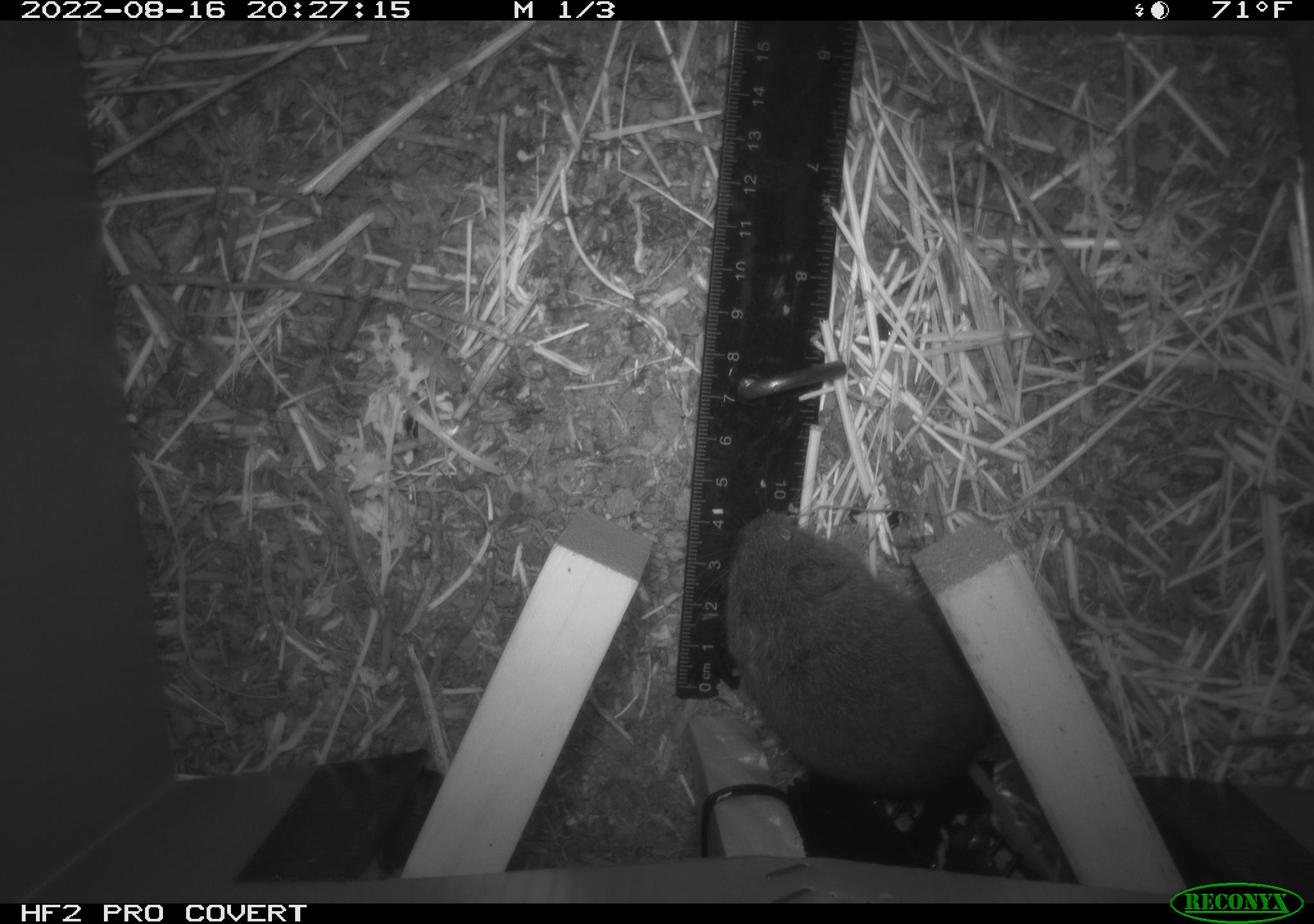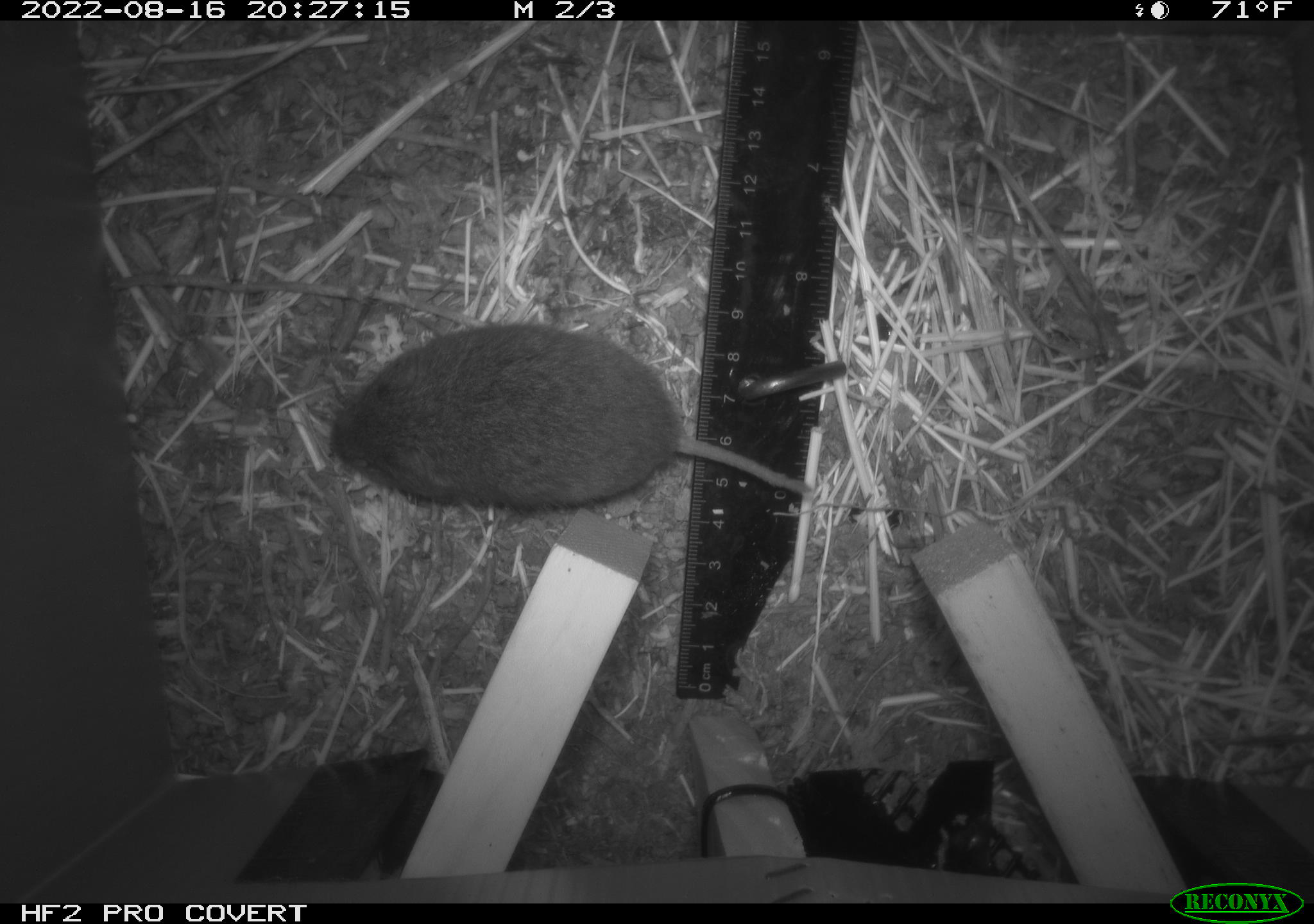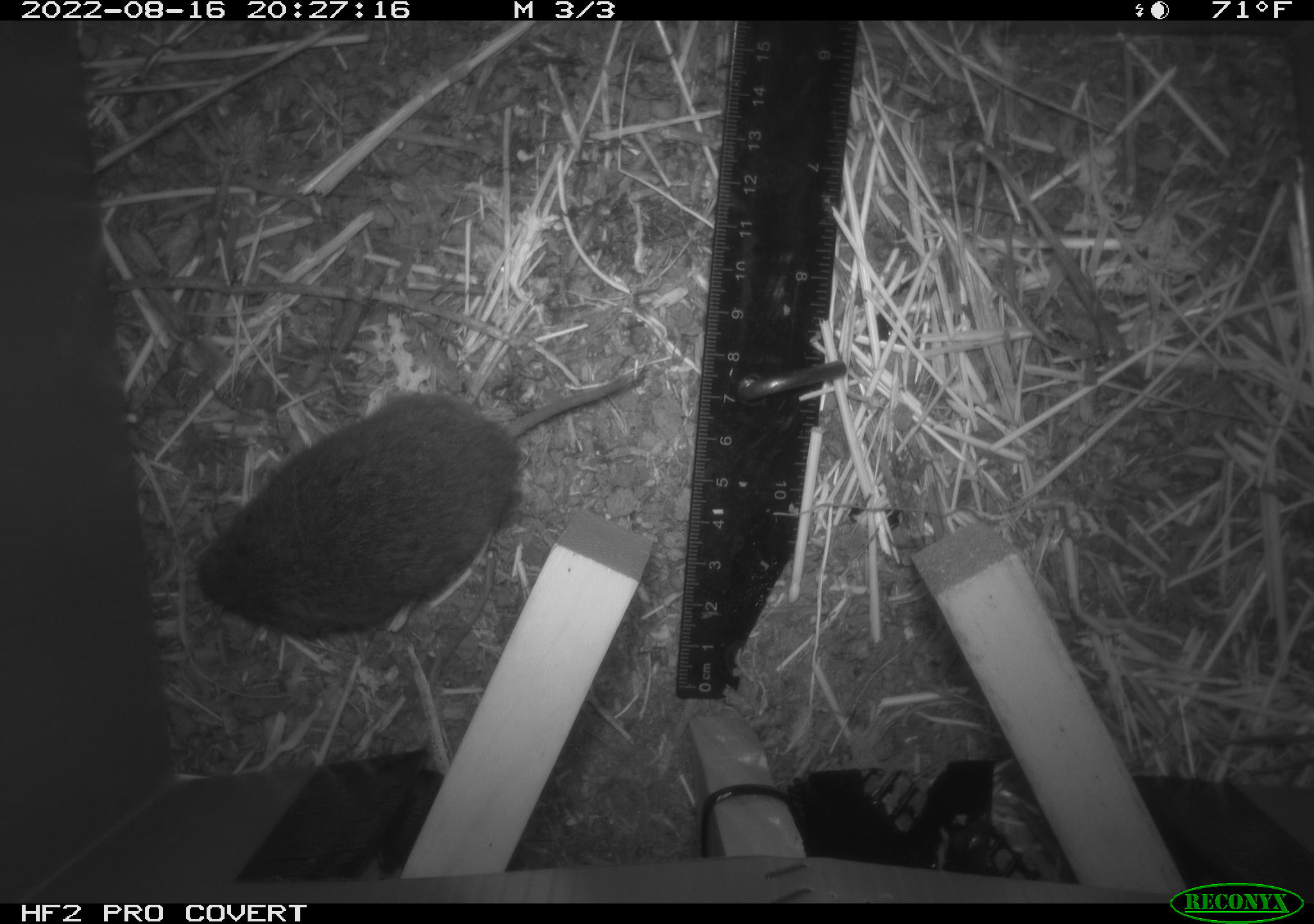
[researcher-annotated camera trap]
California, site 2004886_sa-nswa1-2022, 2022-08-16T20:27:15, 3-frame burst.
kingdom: Animalia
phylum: Chordata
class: Mammalia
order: Rodentia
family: Cricetidae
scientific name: Cricetidae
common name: hamsters, voles, lemmings, and allies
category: cricetidae family